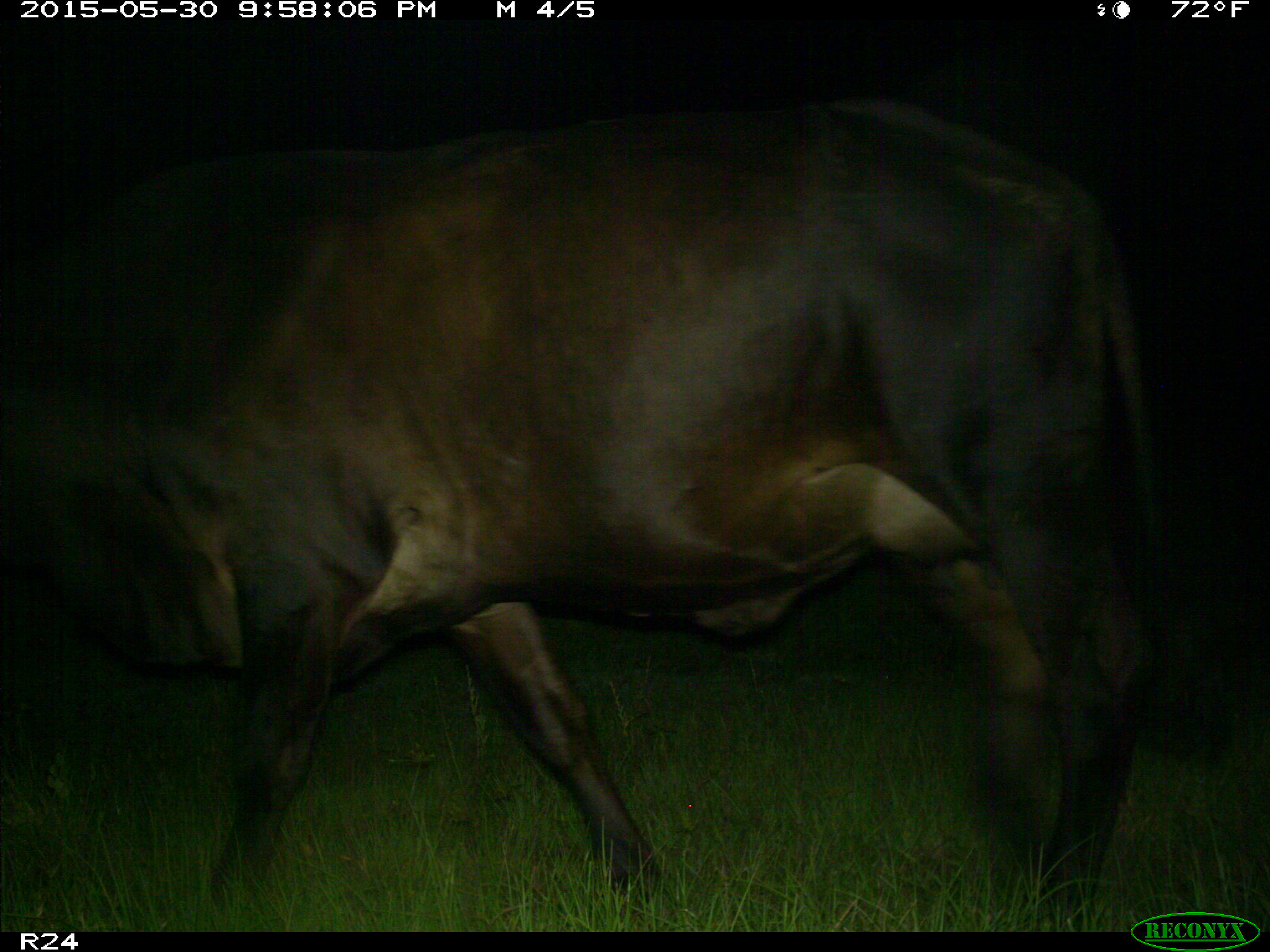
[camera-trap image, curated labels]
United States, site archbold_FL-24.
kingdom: Animalia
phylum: Chordata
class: Mammalia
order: Artiodactyla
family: Bovidae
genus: Bos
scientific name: Bos taurus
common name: domestic cow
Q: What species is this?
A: Bos taurus (domestic cow).